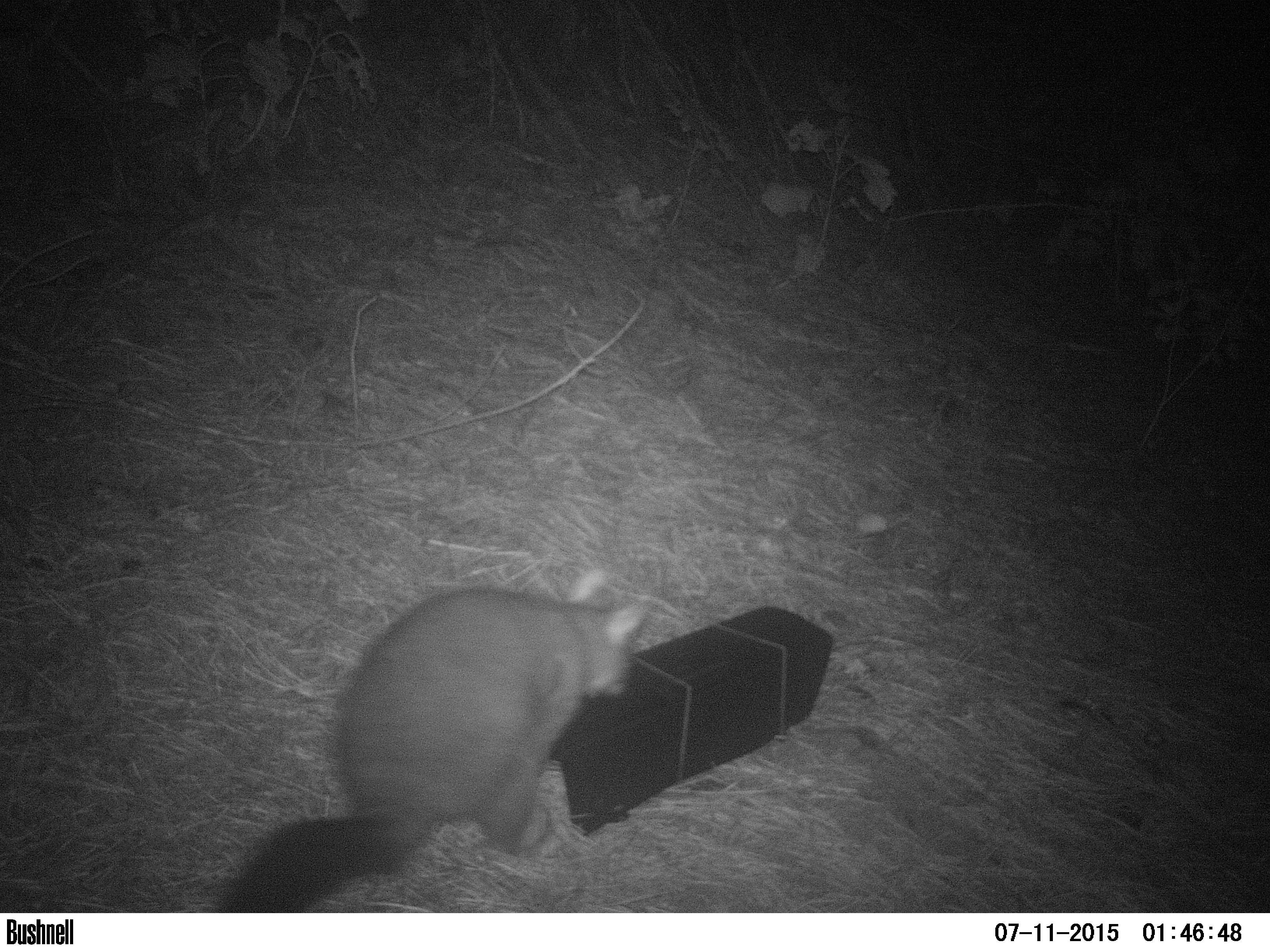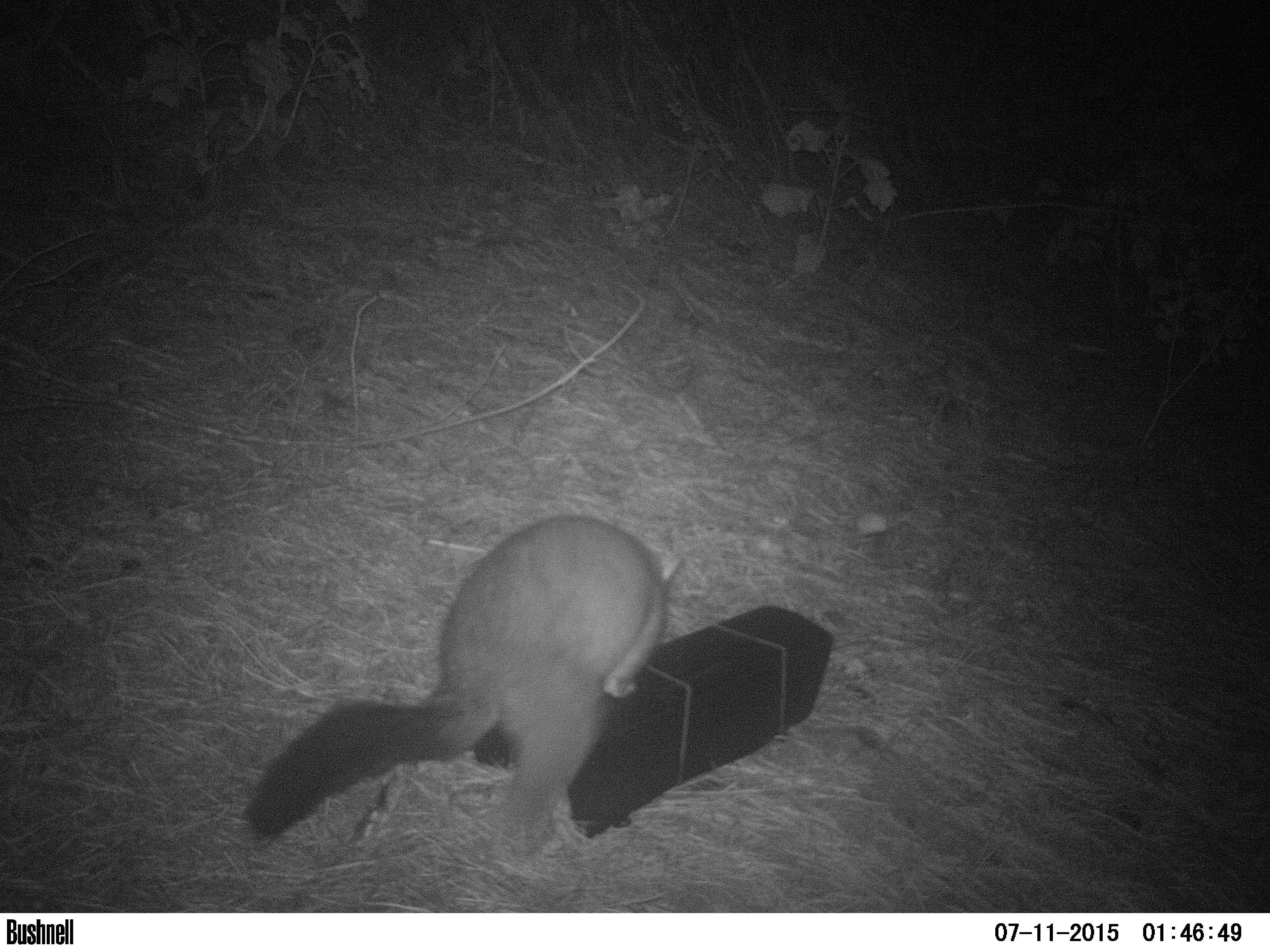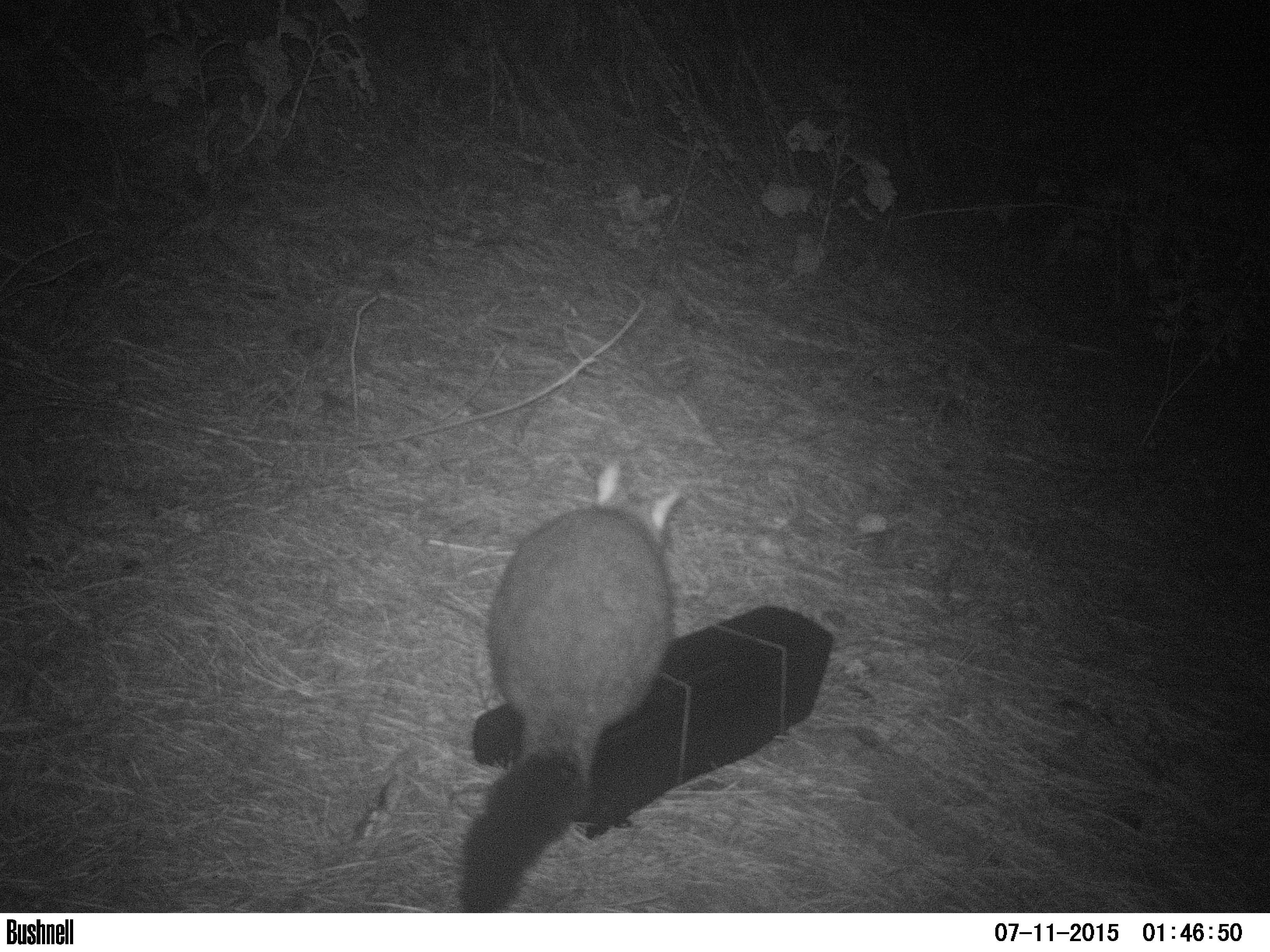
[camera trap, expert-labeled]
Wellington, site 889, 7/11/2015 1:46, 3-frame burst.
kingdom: Animalia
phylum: Chordata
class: Mammalia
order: Didelphimorphia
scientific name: Didelphimorphia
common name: possum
Possum (Didelphimorphia).